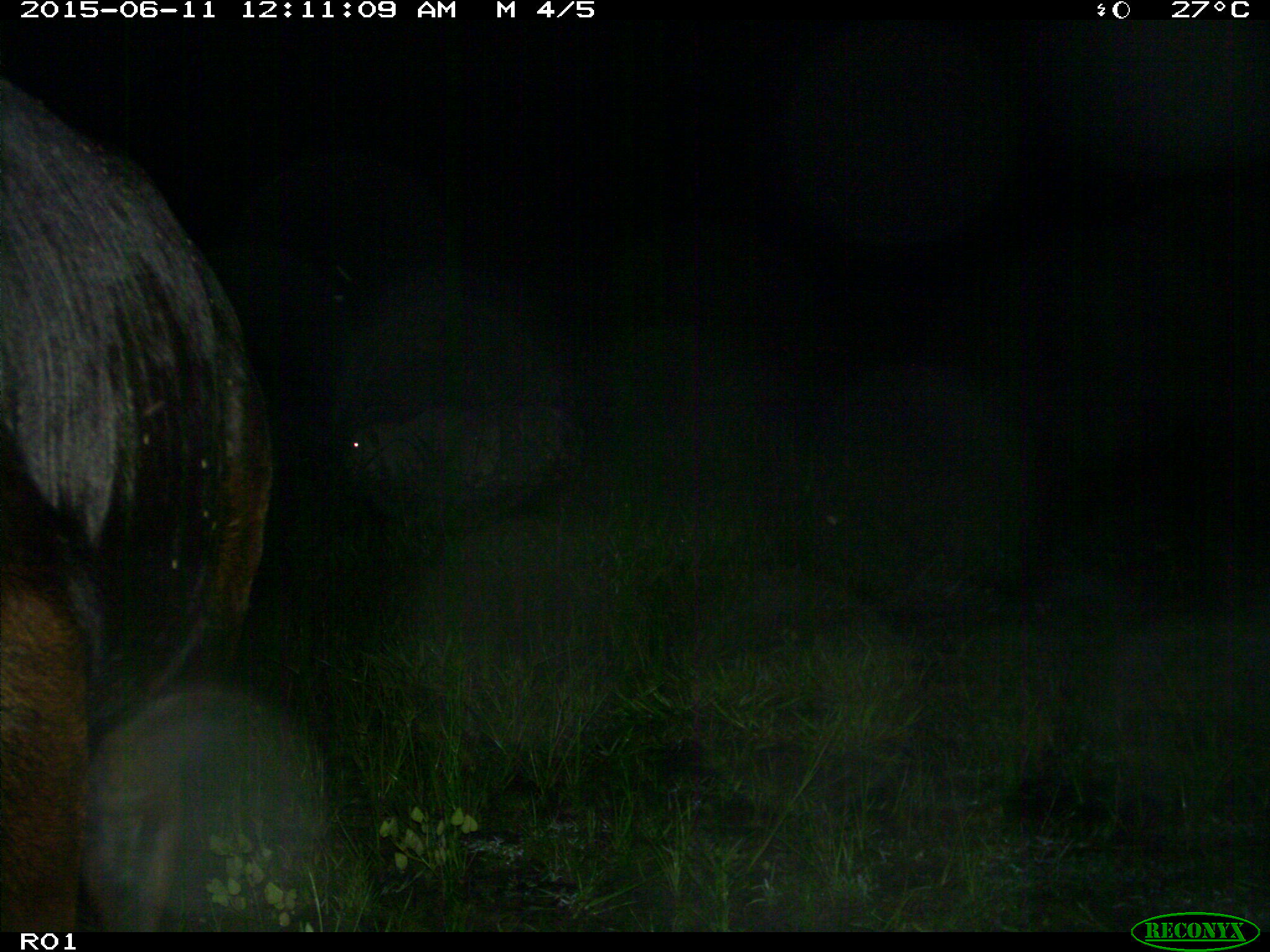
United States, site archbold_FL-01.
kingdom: Animalia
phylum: Chordata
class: Mammalia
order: Artiodactyla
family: Bovidae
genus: Bos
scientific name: Bos taurus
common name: domestic cow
Bos taurus (domestic cow).